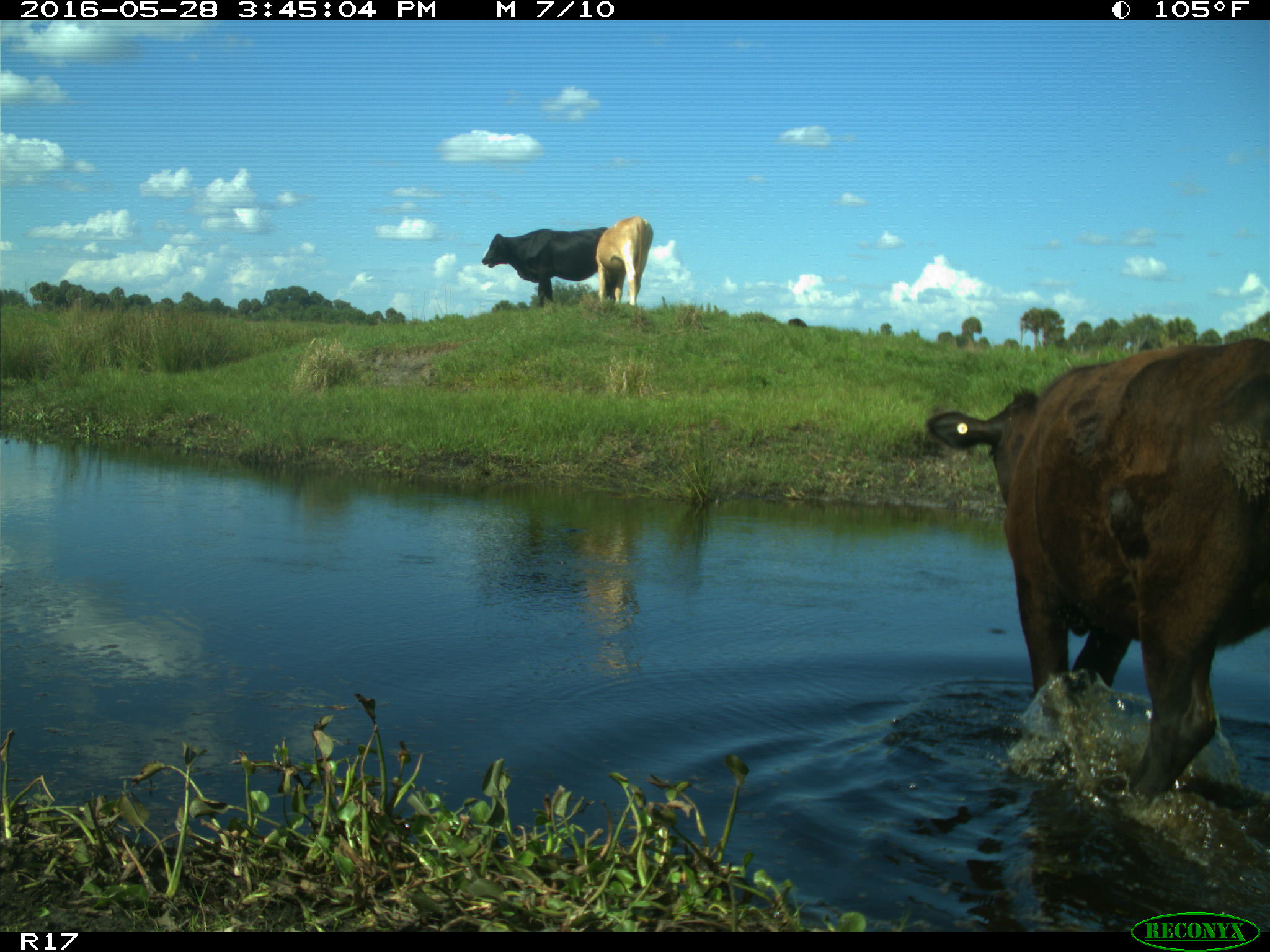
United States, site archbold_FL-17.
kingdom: Animalia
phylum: Chordata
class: Mammalia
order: Artiodactyla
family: Bovidae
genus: Bos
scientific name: Bos taurus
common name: domestic cow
Bos taurus (domestic cow).